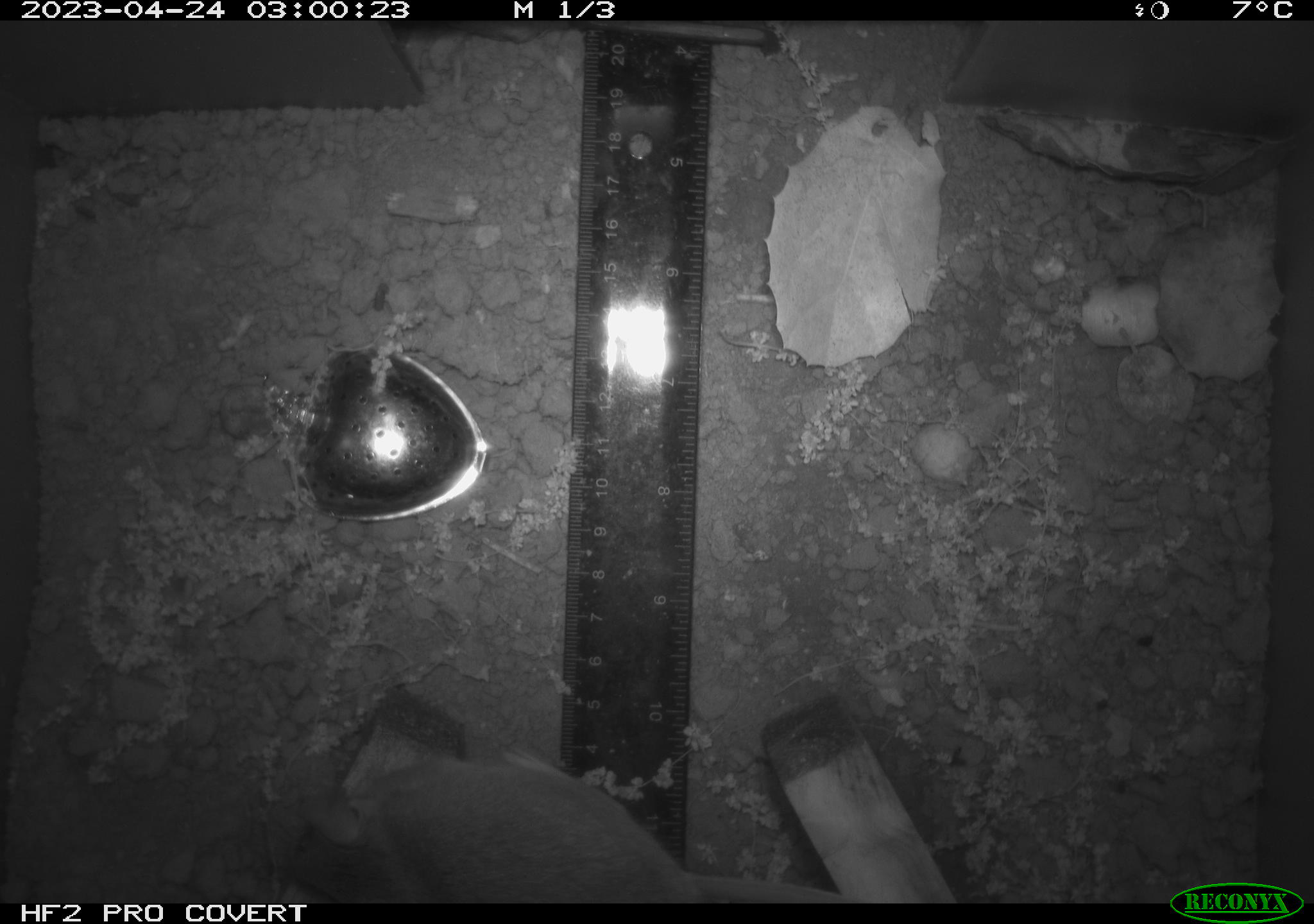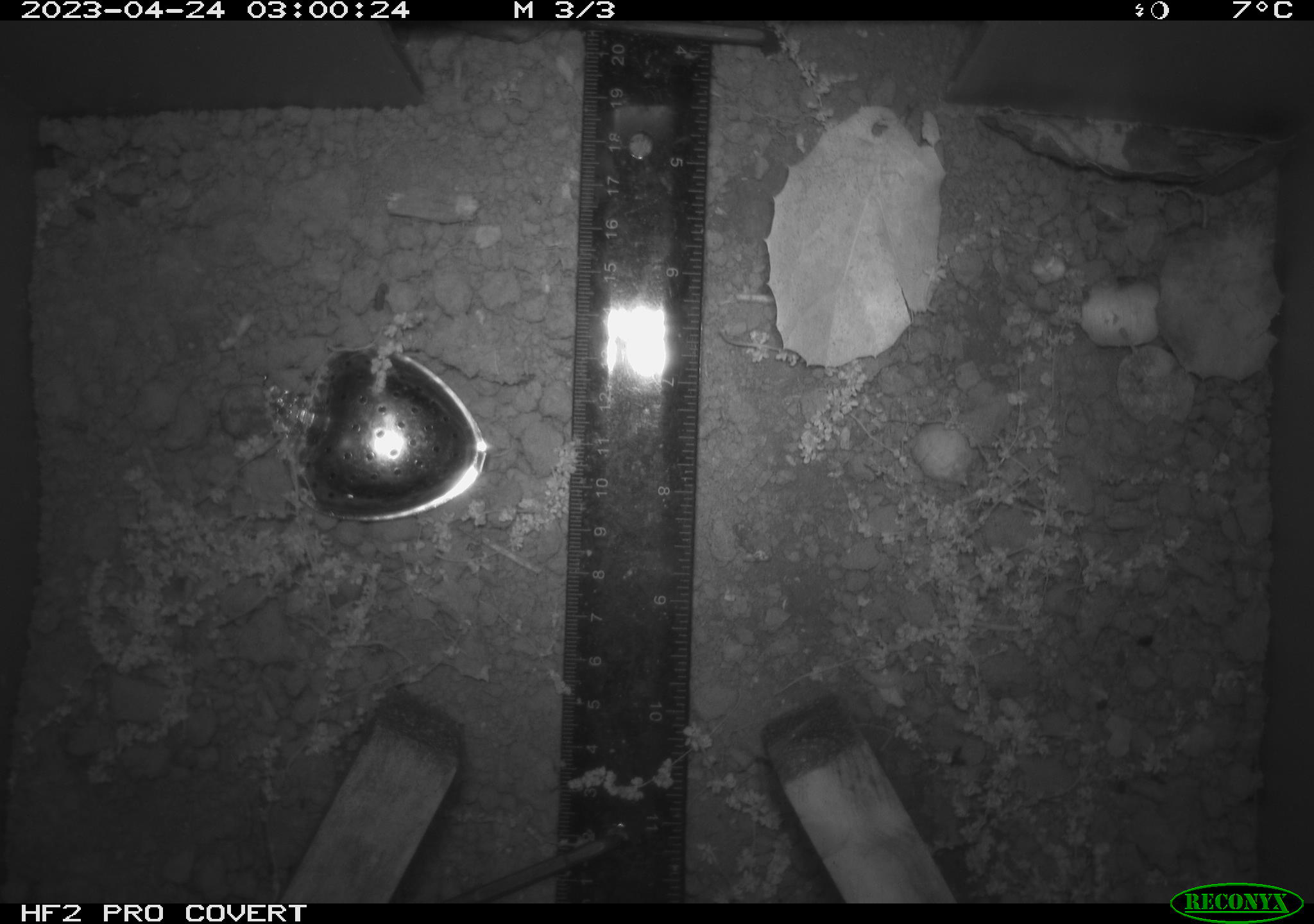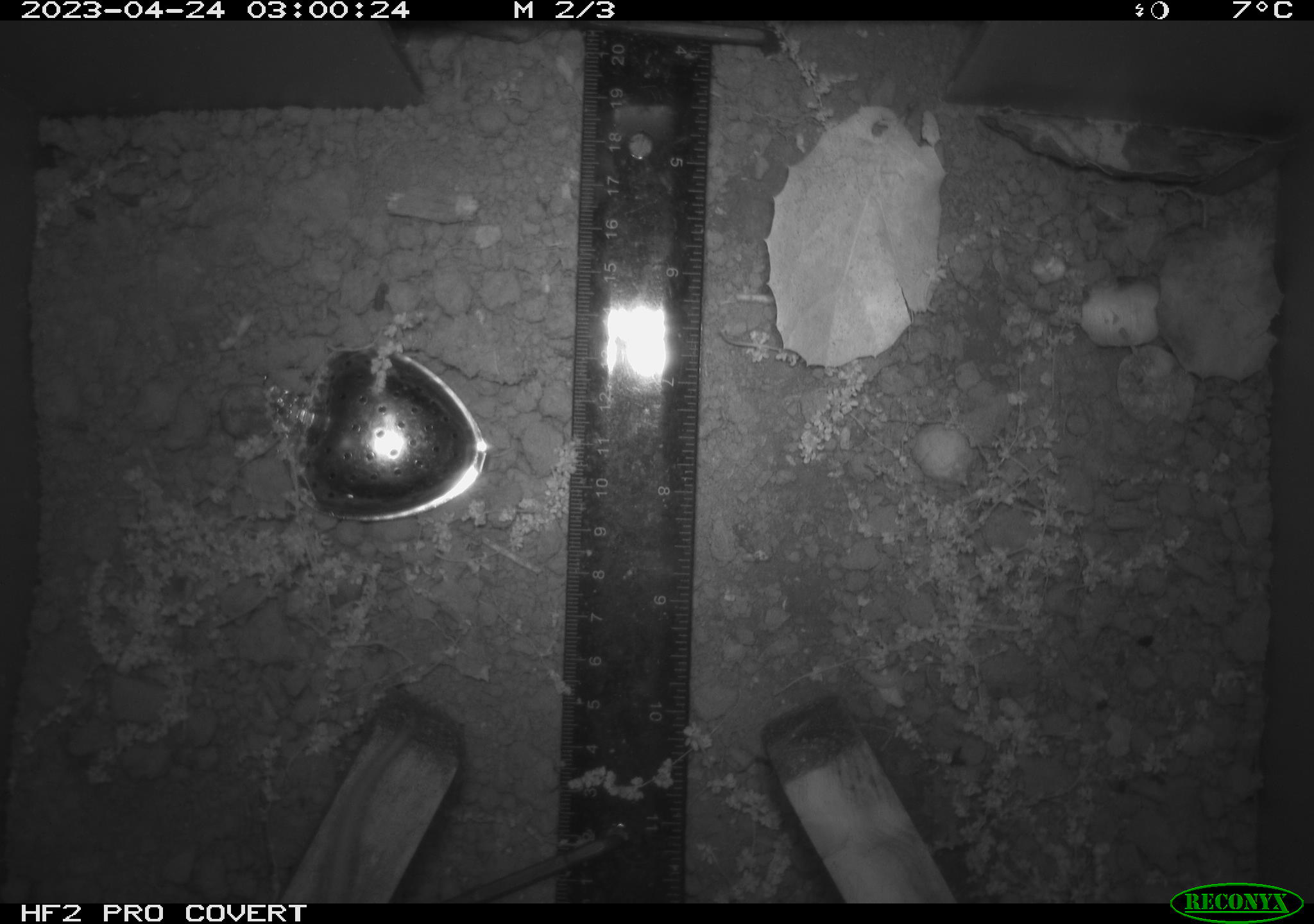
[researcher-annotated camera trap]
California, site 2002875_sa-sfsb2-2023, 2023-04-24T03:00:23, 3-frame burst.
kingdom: Animalia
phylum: Chordata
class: Mammalia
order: Rodentia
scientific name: Rodentia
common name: mouse species